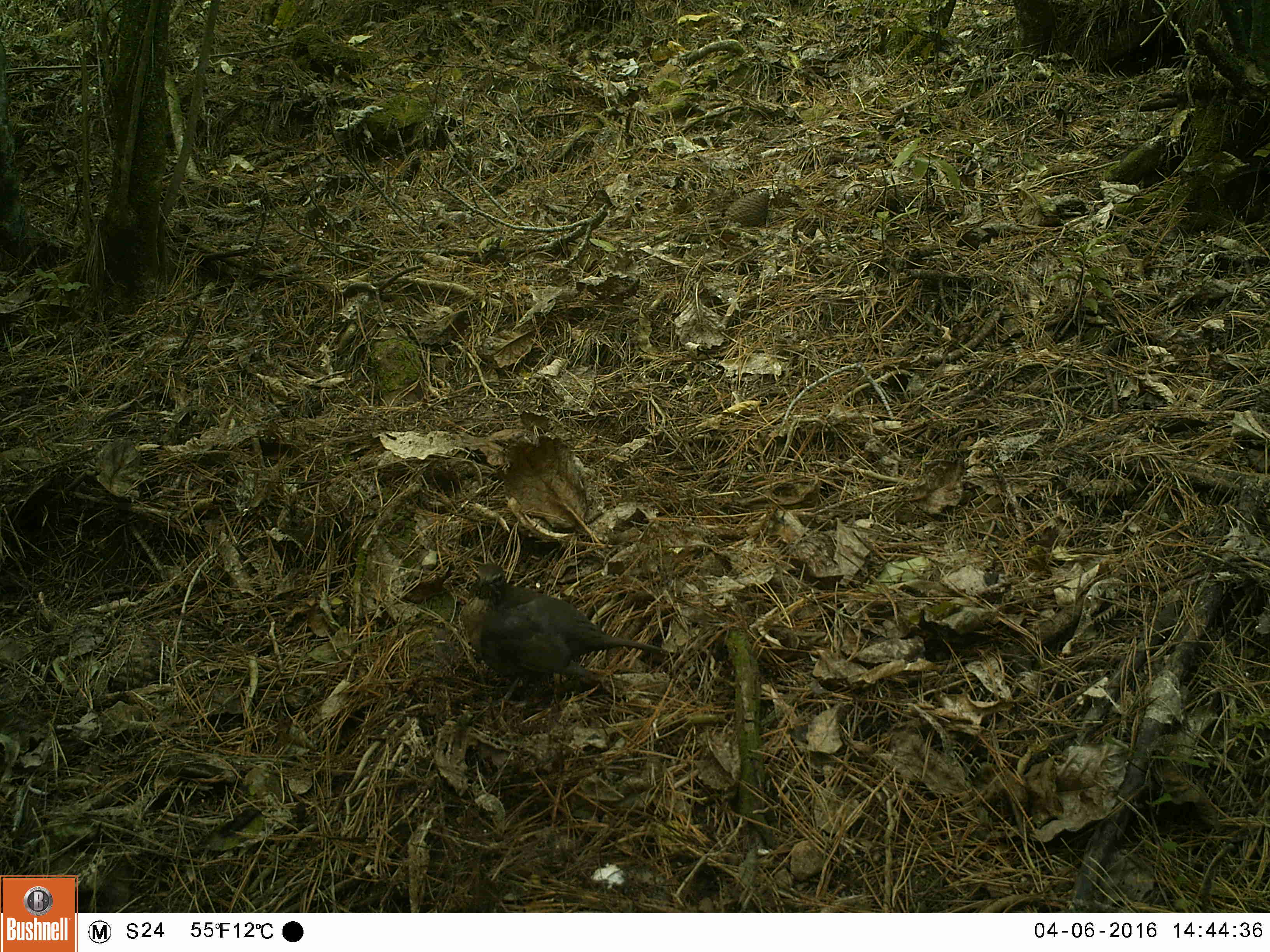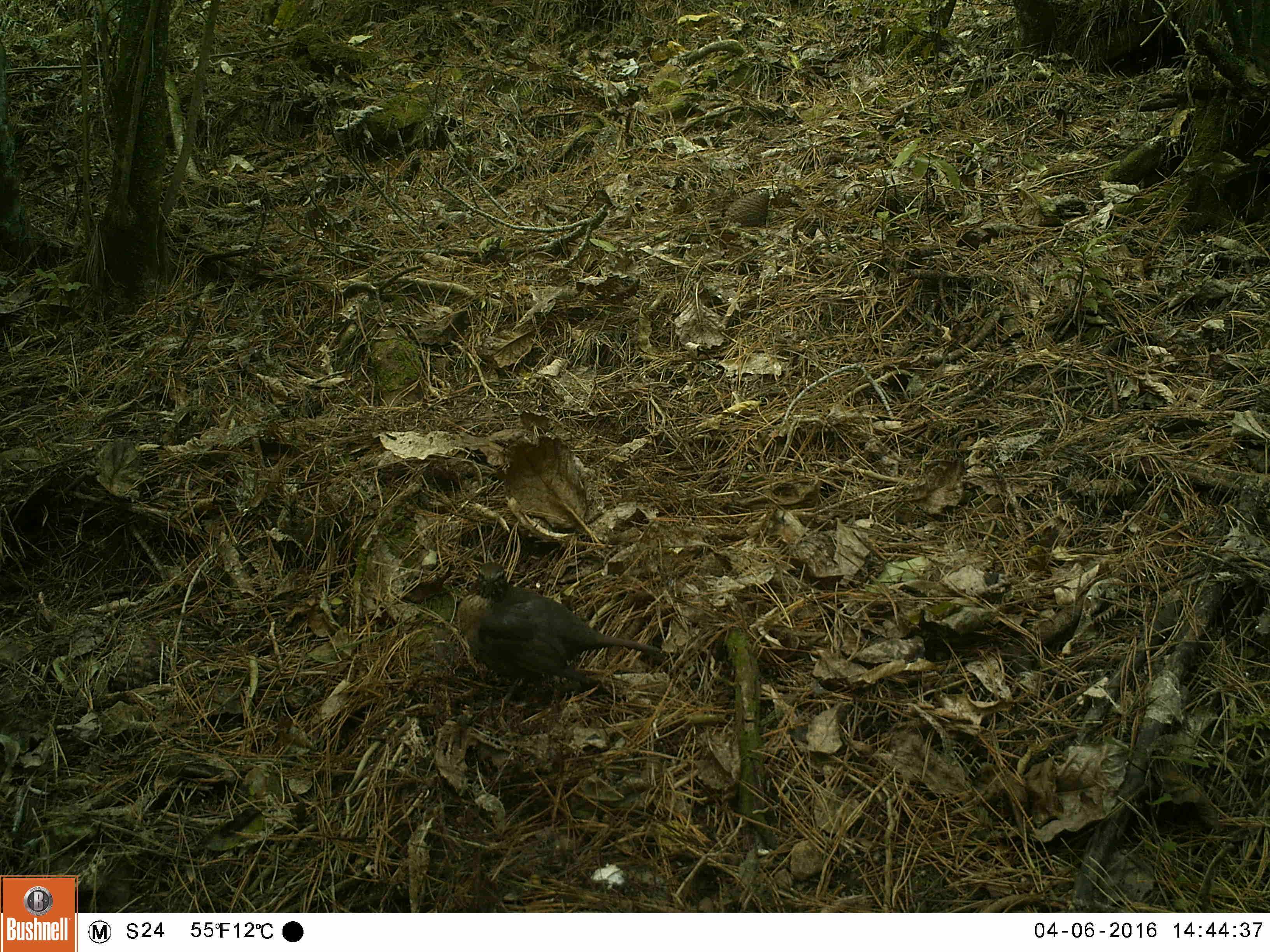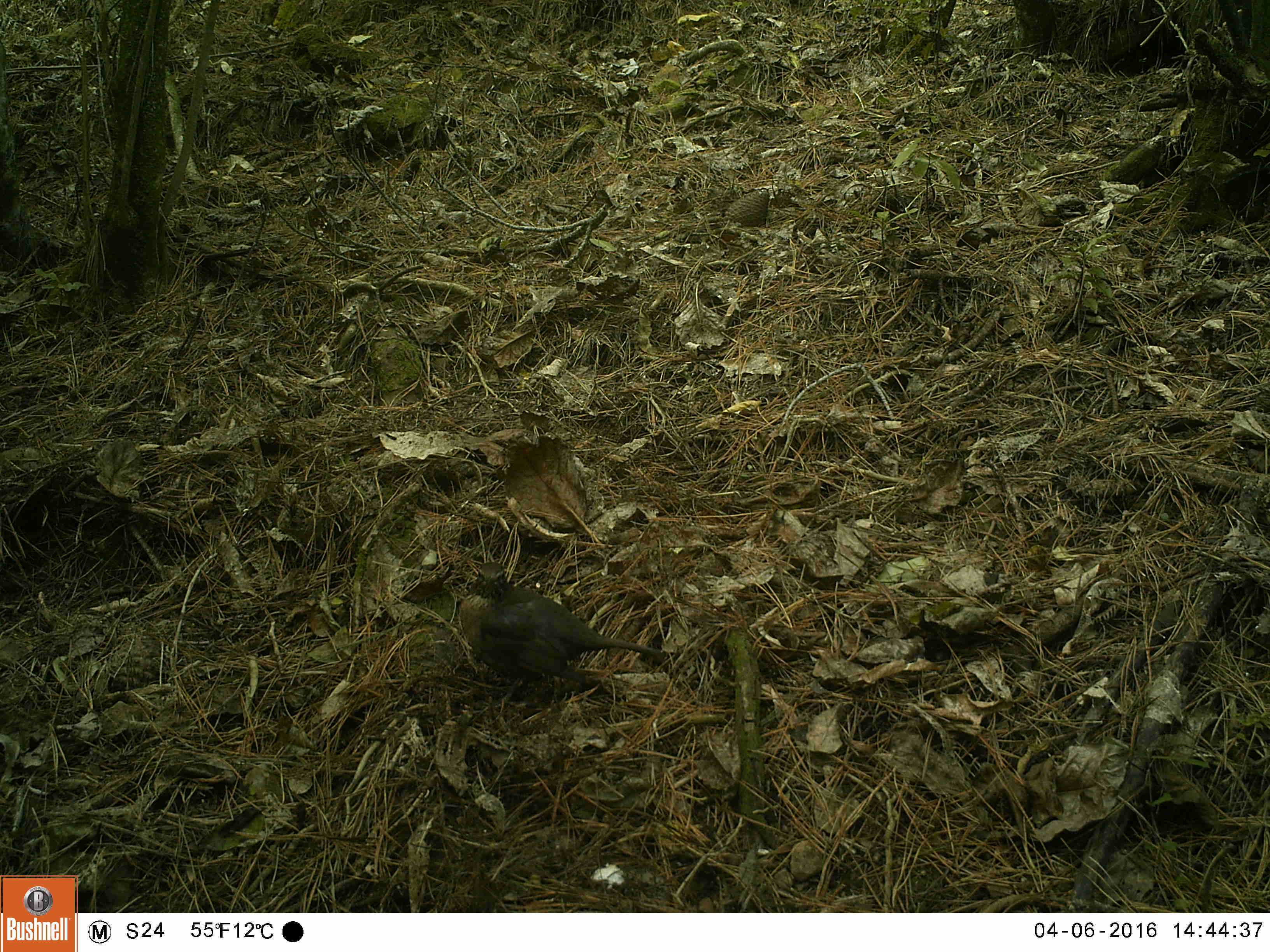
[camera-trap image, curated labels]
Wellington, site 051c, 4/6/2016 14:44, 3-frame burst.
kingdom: Animalia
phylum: Chordata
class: Aves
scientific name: Aves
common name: bird